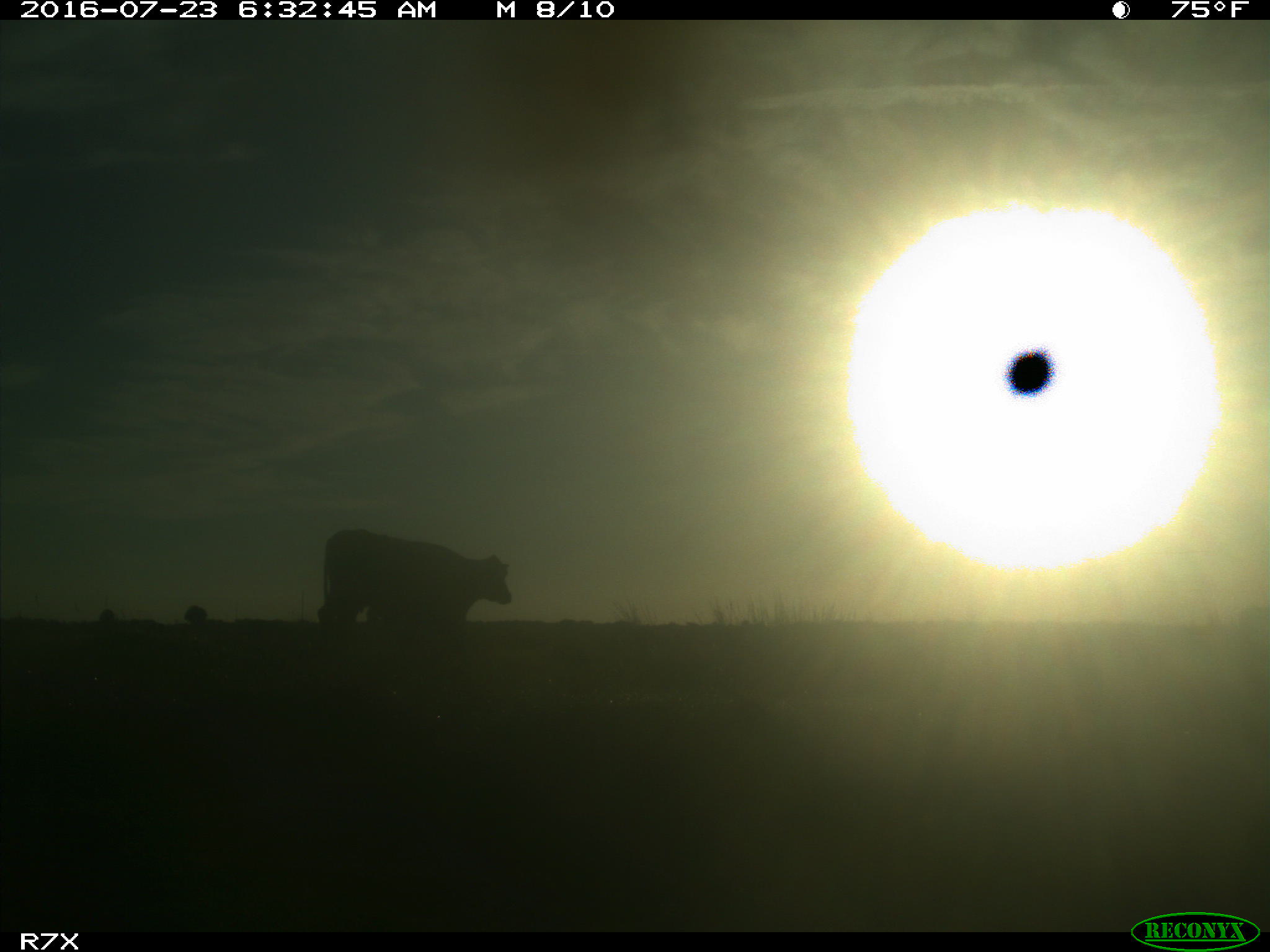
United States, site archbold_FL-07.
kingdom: Animalia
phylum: Chordata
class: Mammalia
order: Artiodactyla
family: Bovidae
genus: Bos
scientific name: Bos taurus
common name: domestic cow